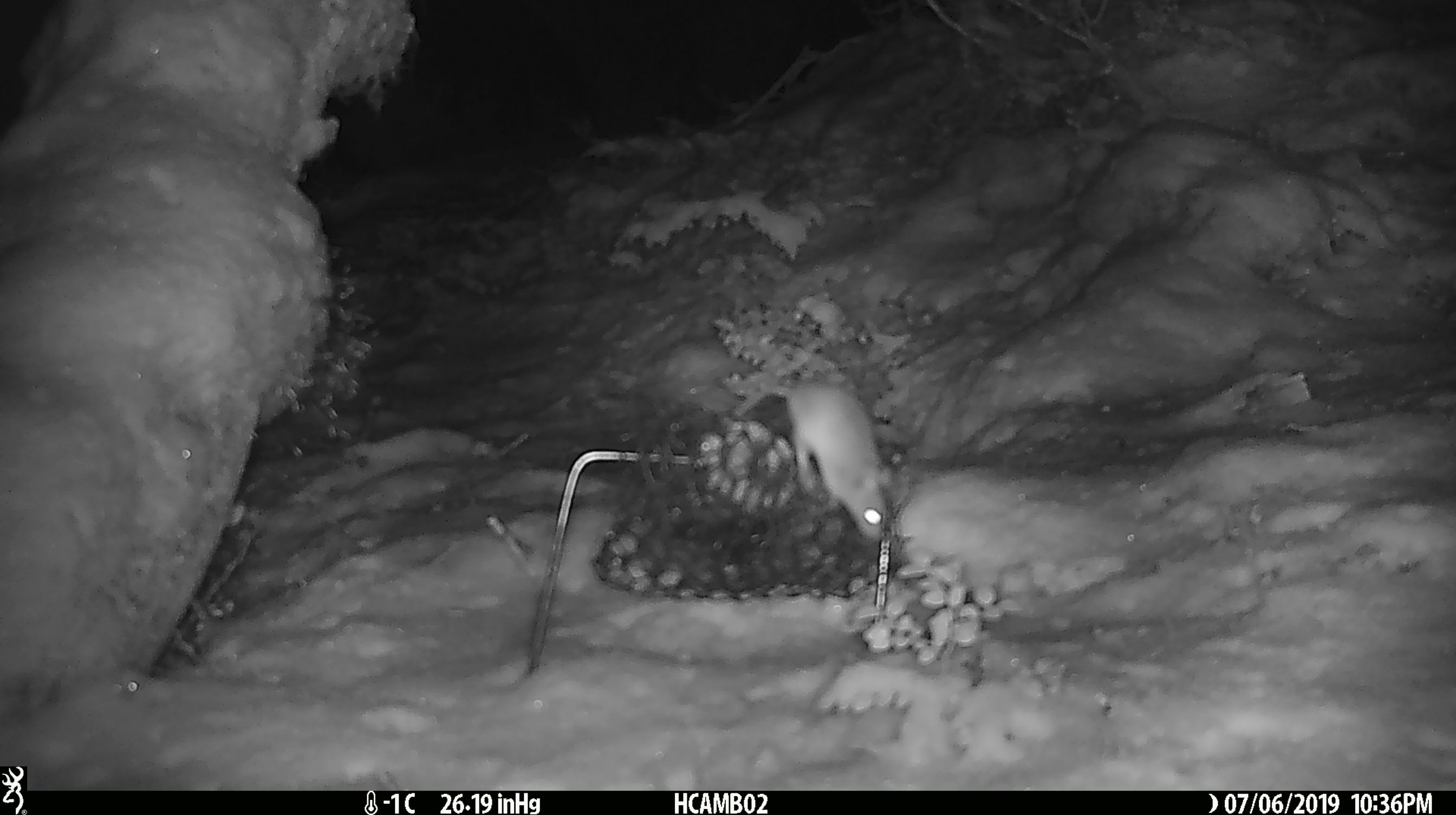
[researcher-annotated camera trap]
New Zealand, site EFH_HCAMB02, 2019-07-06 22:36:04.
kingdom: Animalia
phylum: Chordata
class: Mammalia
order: Rodentia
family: Muridae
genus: Mus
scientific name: Mus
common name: mouse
Mouse (Mus).